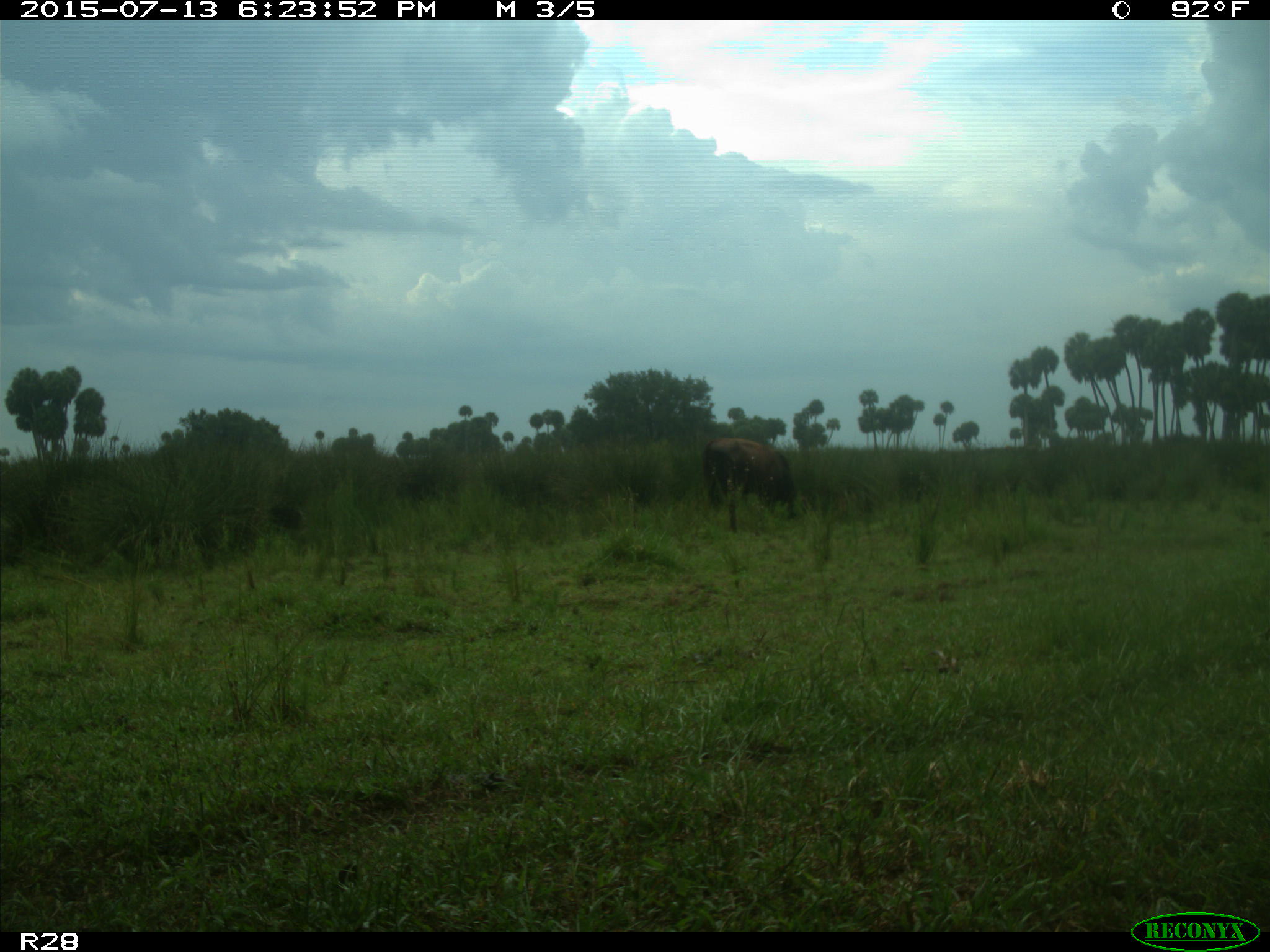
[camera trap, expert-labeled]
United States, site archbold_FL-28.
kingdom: Animalia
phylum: Chordata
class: Mammalia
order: Artiodactyla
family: Bovidae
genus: Bos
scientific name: Bos taurus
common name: domestic cow